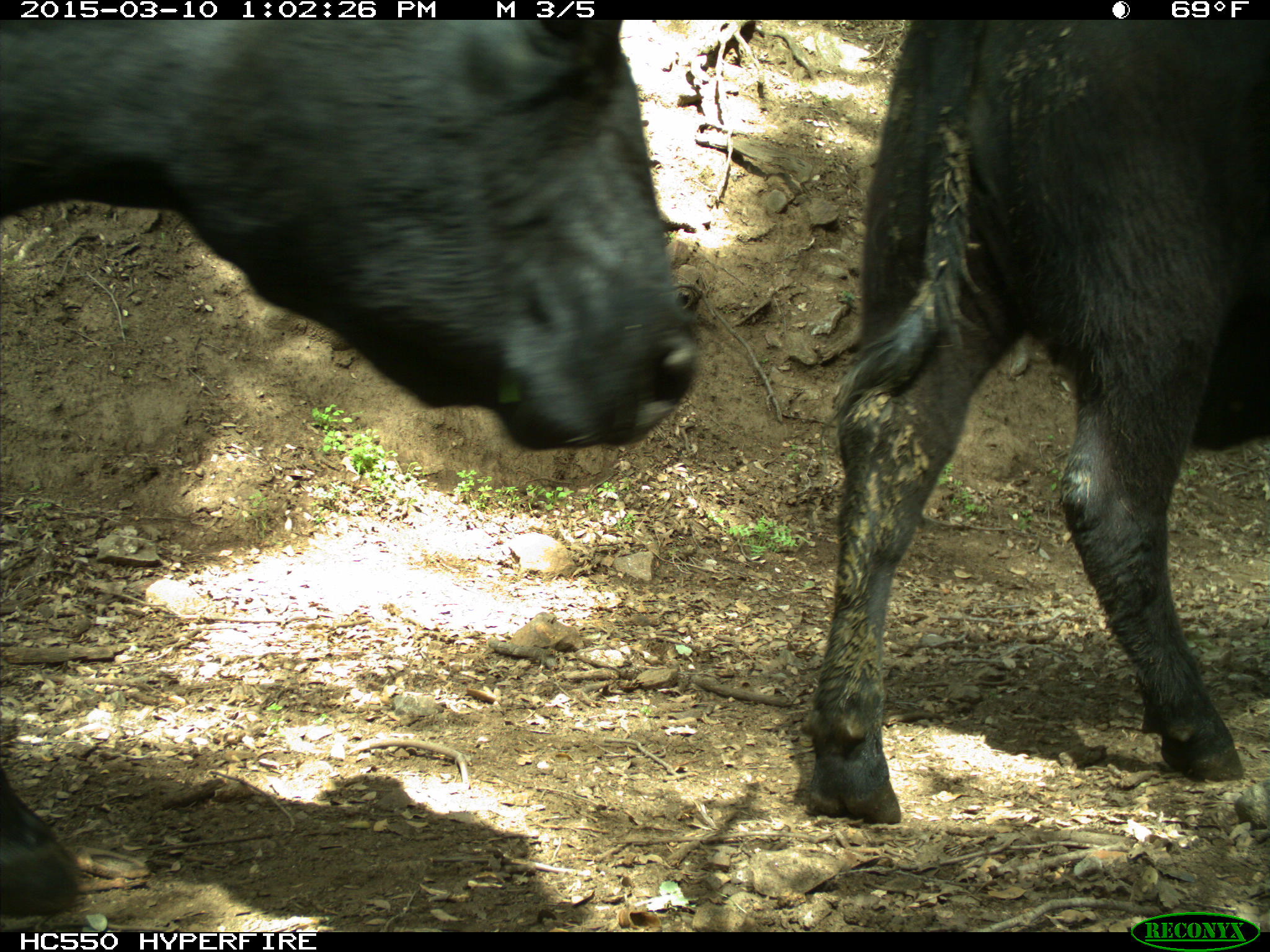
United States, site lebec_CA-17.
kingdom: Animalia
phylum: Chordata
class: Mammalia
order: Artiodactyla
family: Bovidae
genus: Bos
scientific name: Bos taurus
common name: domestic cow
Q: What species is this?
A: Bos taurus (domestic cow).